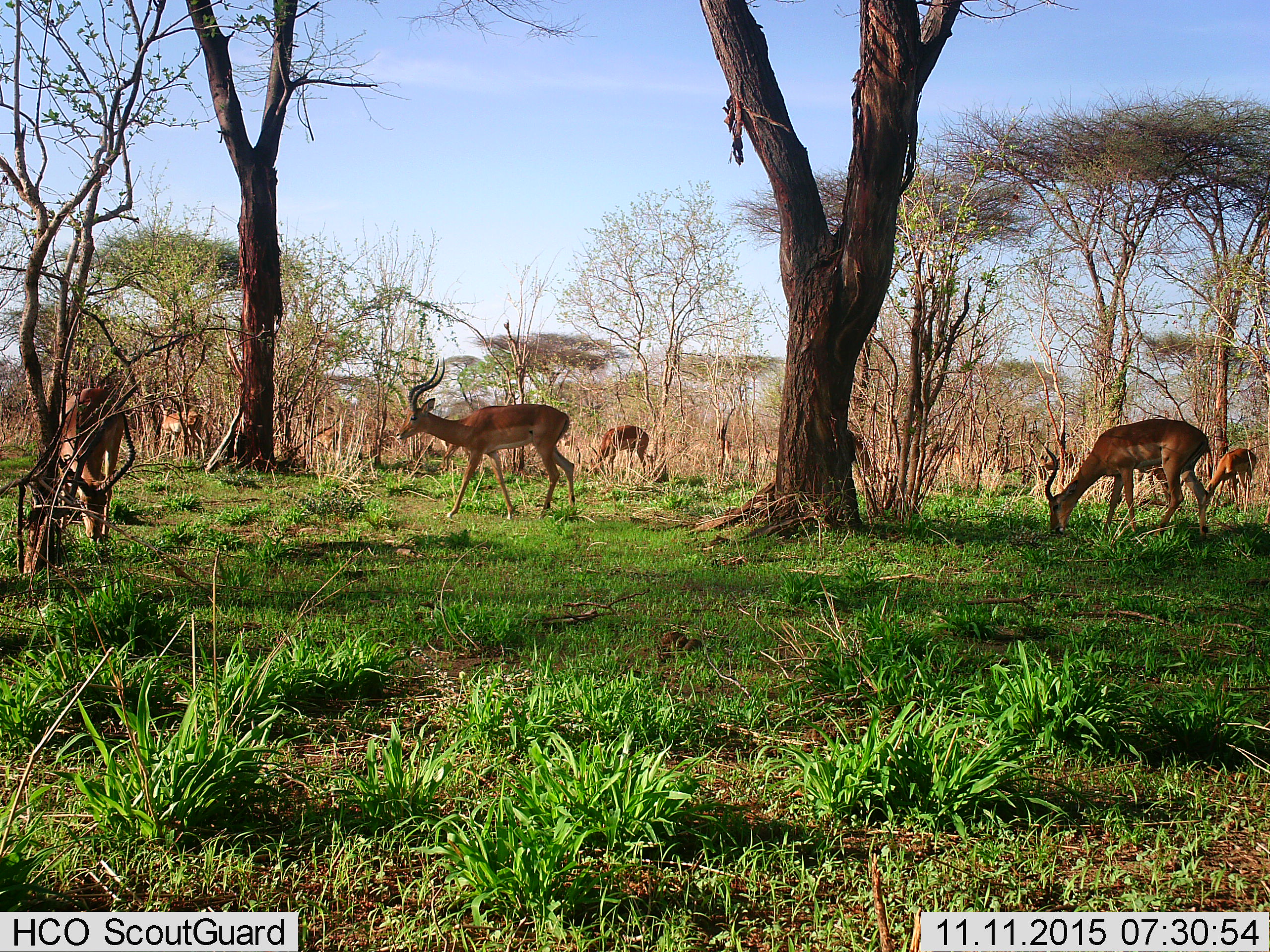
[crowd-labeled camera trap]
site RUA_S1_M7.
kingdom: Animalia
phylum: Chordata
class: Mammalia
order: Artiodactyla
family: Bovidae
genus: Aepyceros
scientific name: Aepyceros melampus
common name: impala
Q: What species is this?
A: Impala (Aepyceros melampus).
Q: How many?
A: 6.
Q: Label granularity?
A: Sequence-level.